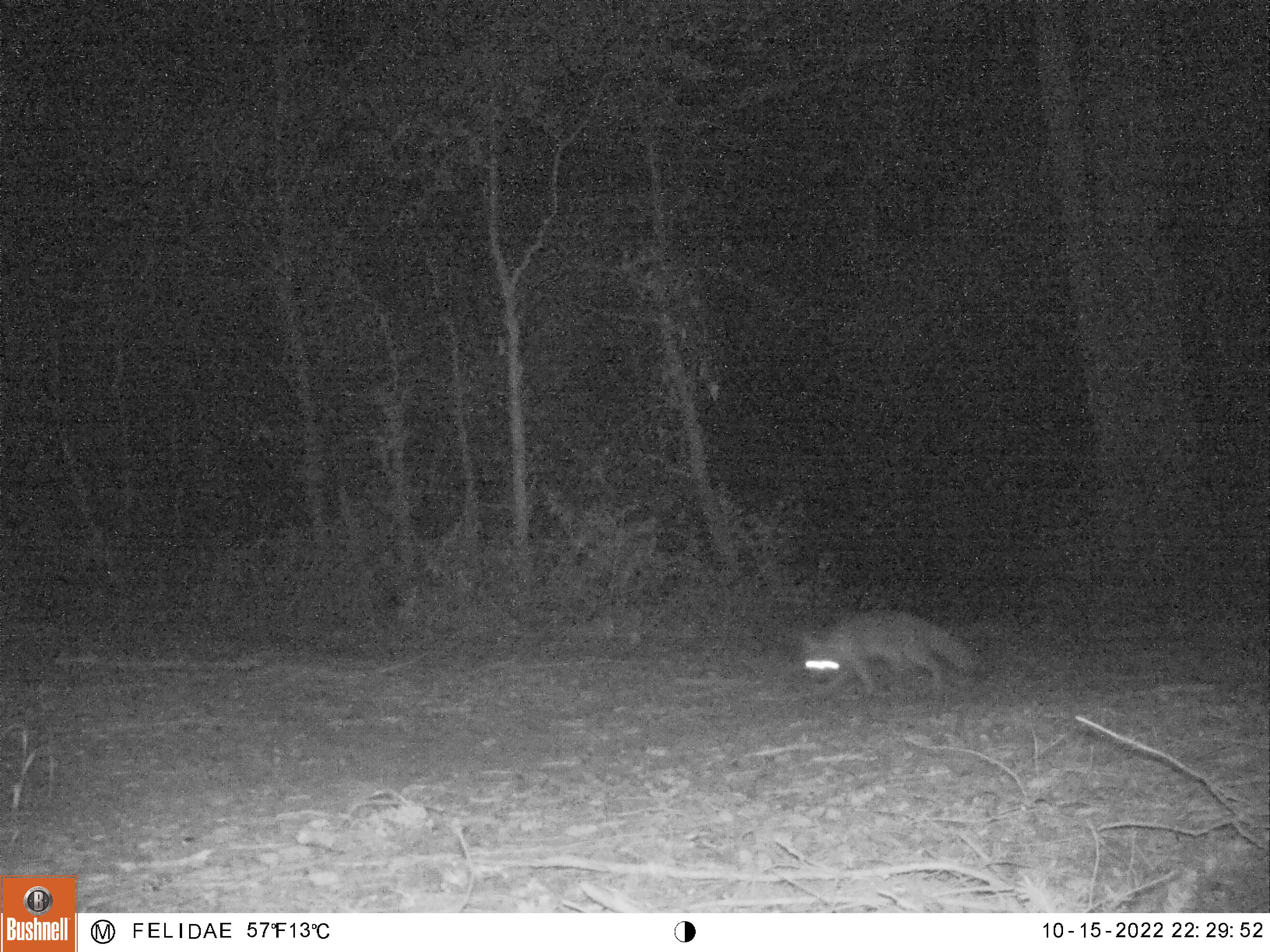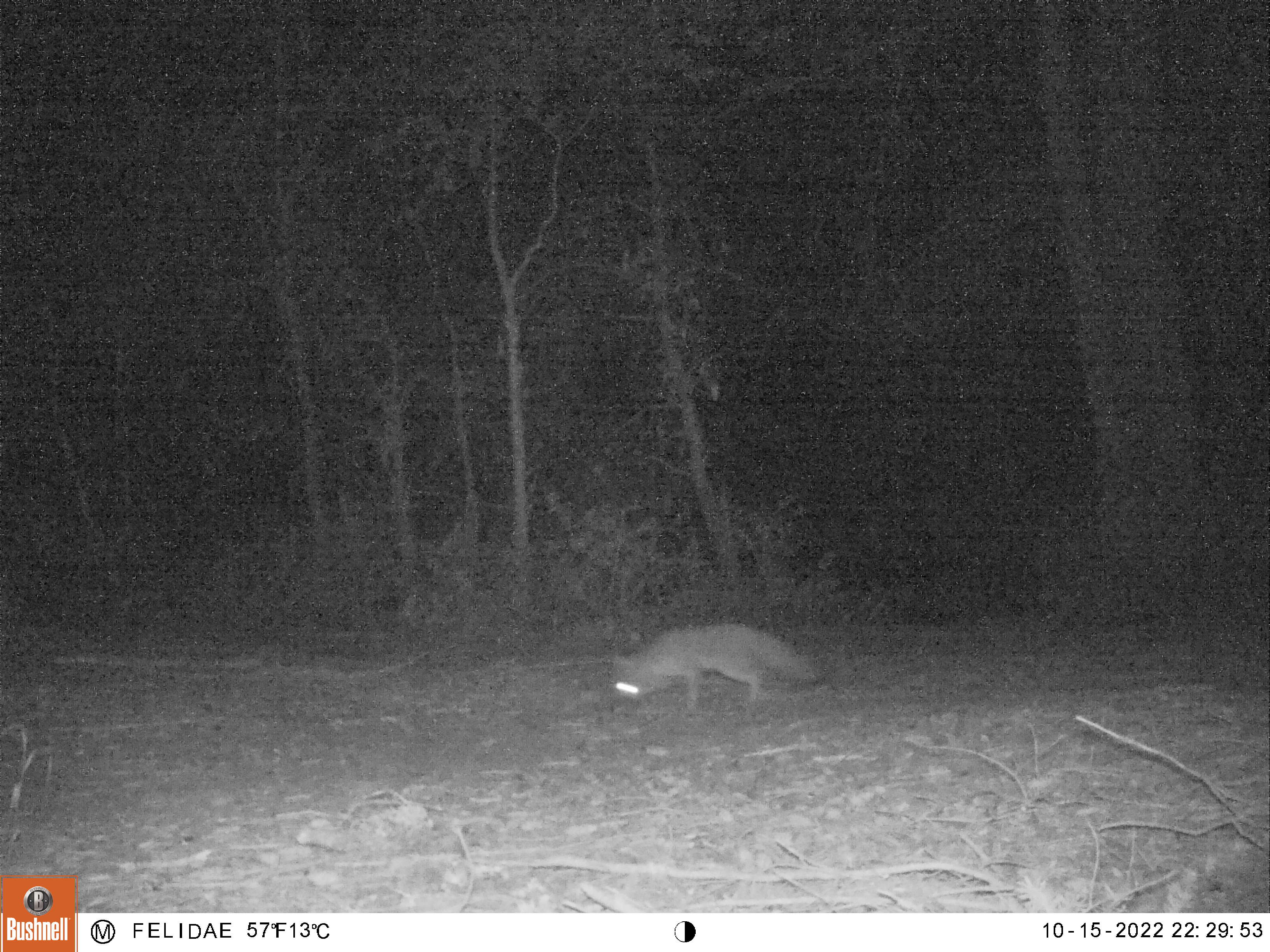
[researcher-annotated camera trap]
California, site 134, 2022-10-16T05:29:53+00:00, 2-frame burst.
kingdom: Animalia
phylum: Chordata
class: Mammalia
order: Carnivora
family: Canidae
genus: Urocyon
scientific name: Urocyon cinereoargenteus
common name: gray fox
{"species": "gray fox (Urocyon cinereoargenteus)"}